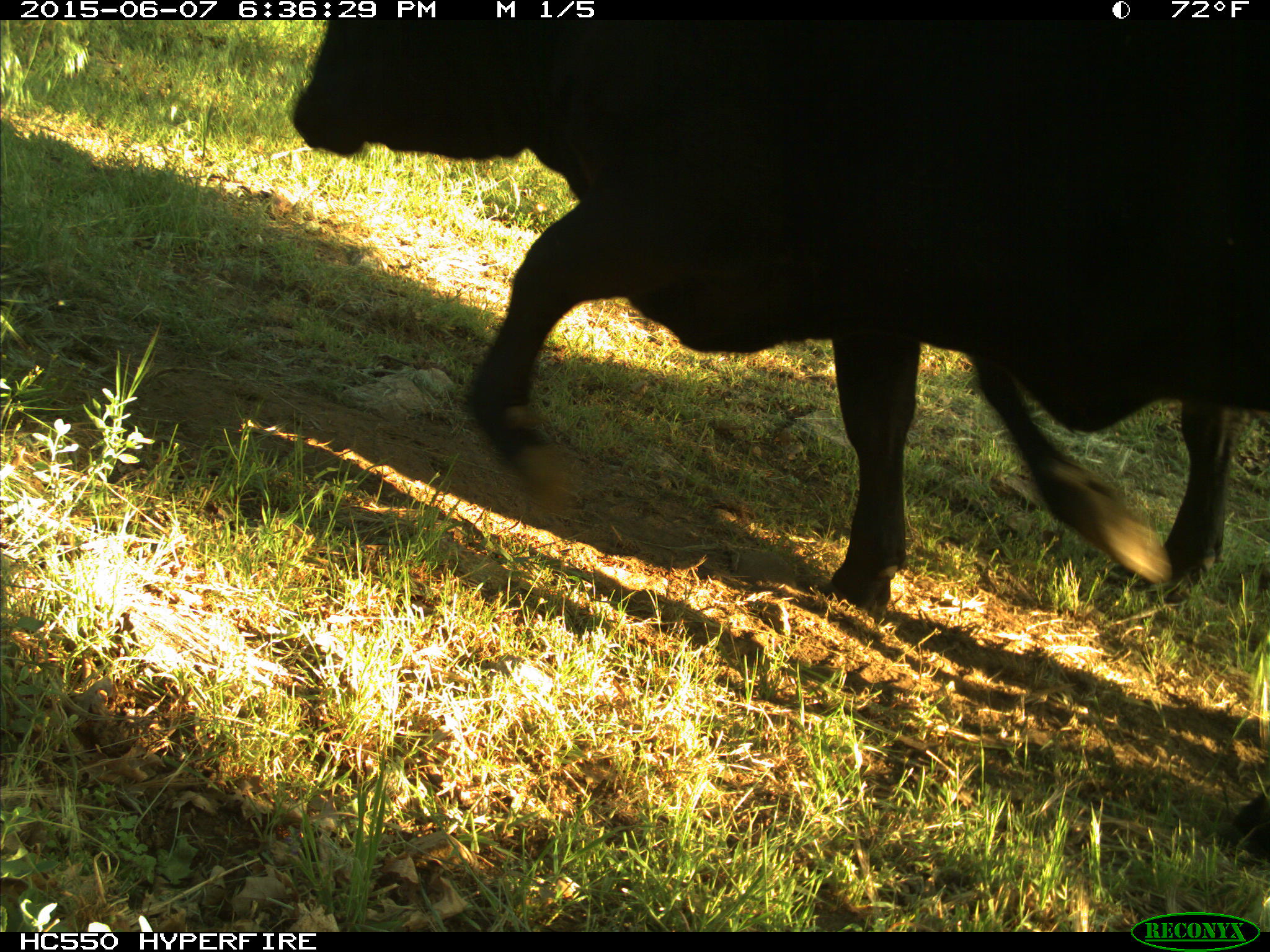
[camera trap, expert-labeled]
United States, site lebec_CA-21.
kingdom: Animalia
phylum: Chordata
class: Mammalia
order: Artiodactyla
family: Bovidae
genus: Bos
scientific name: Bos taurus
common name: domestic cow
Bos taurus (domestic cow).